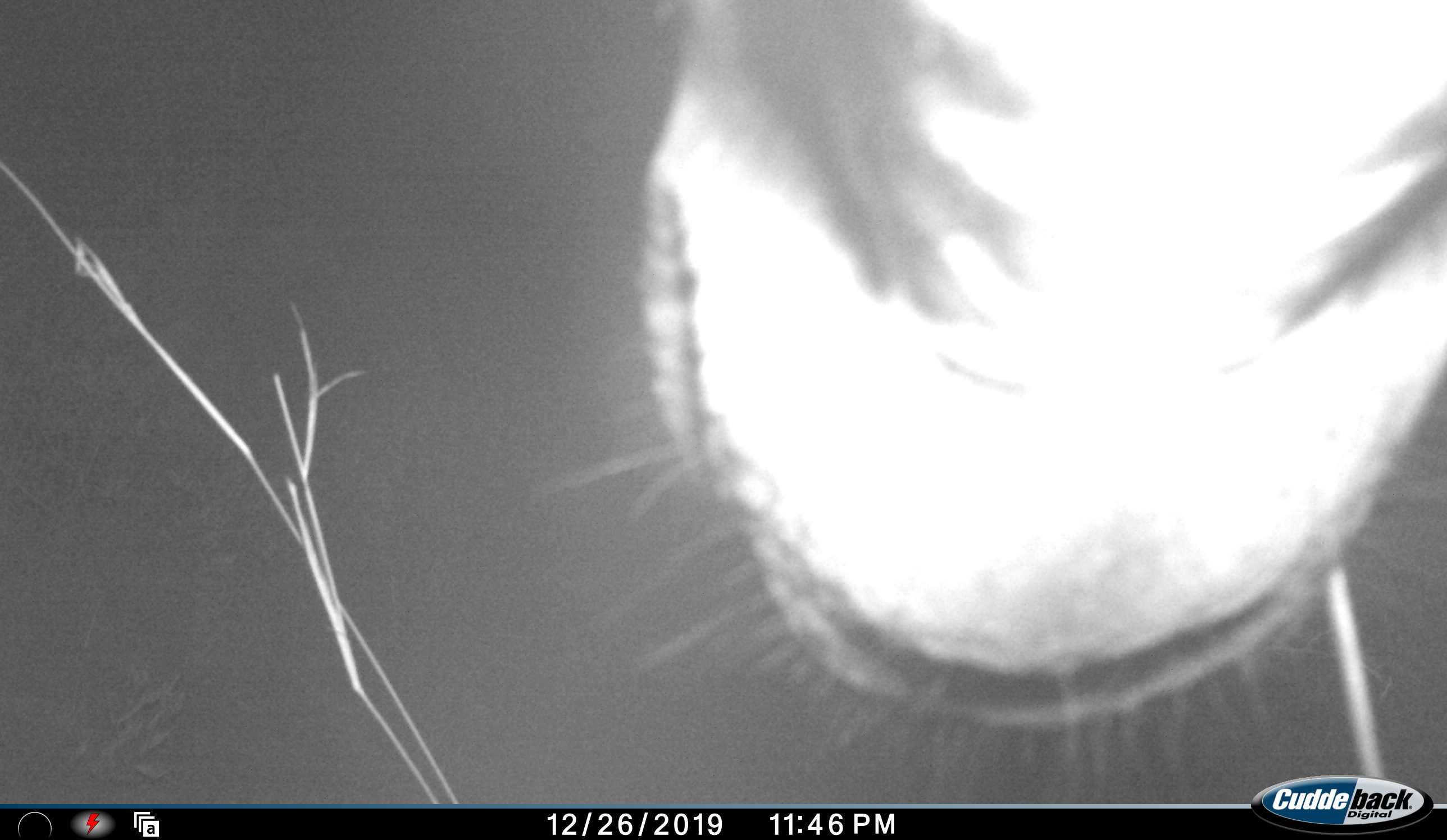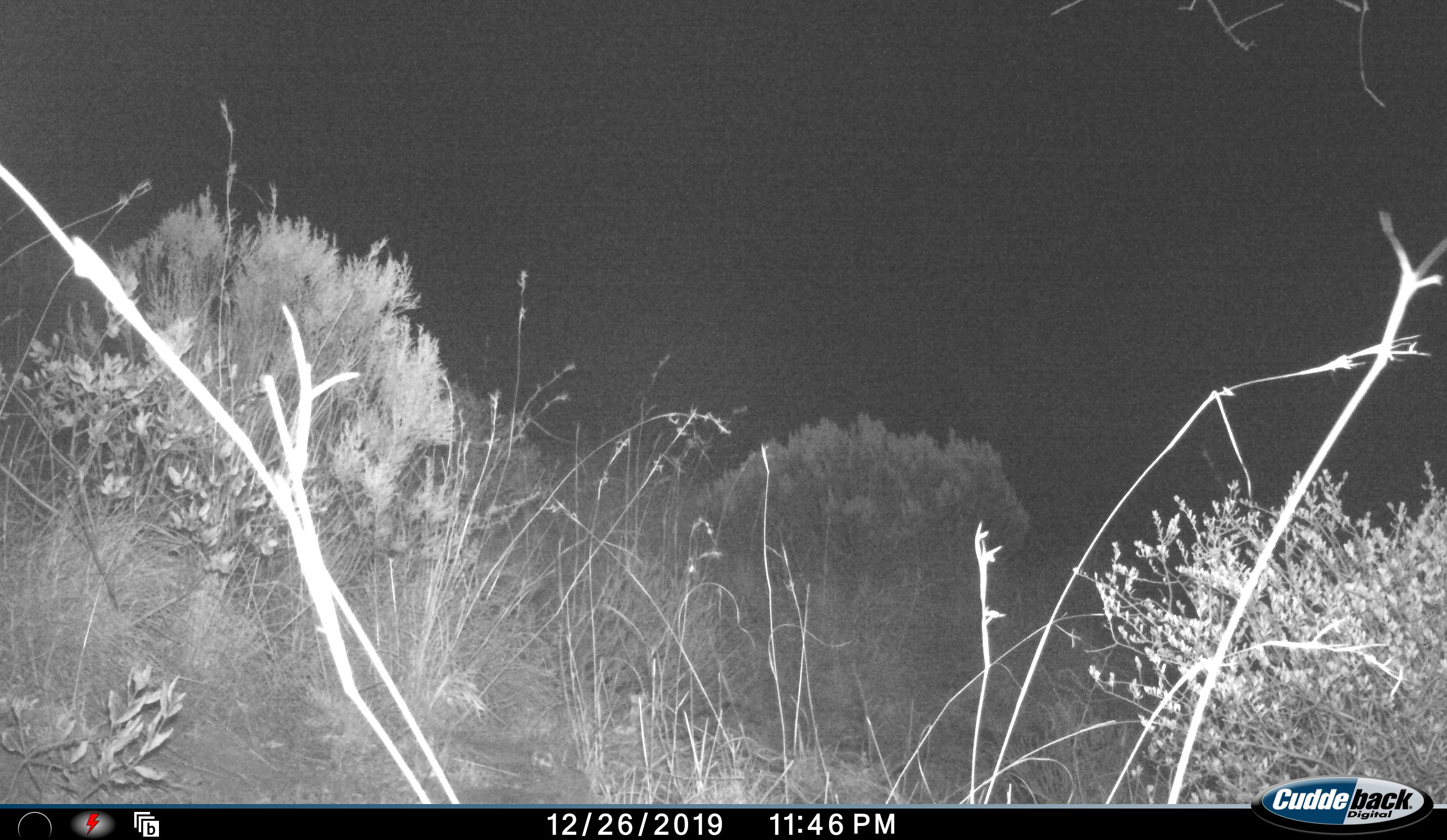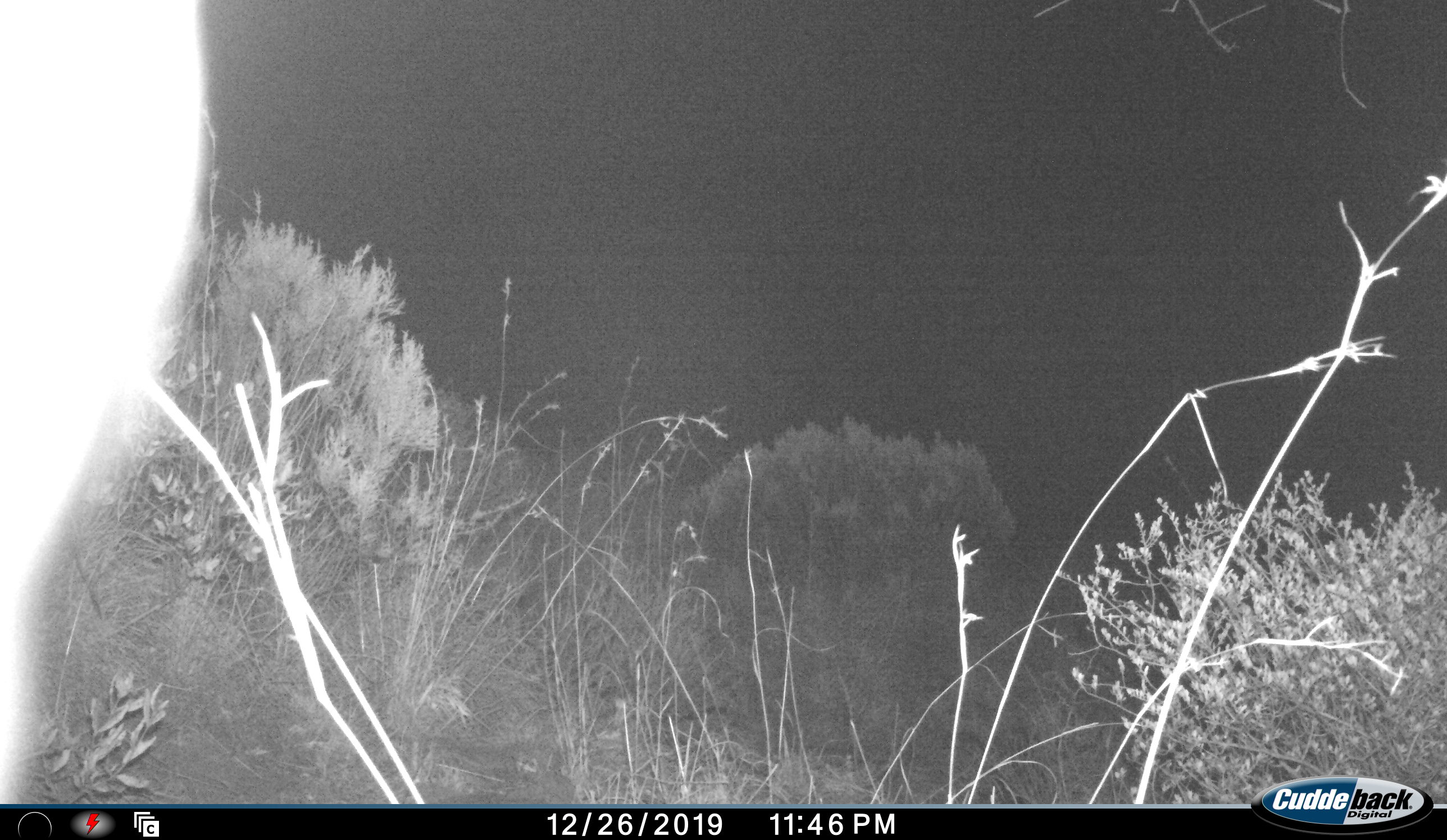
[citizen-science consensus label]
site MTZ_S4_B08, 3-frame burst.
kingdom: Animalia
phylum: Chordata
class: Mammalia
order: Perissodactyla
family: Equidae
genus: Equus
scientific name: Equus zebra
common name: mountain zebra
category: zebramountain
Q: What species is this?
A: Zebramountain (mountain zebra) (Equus zebra).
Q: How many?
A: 1.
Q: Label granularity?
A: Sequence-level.